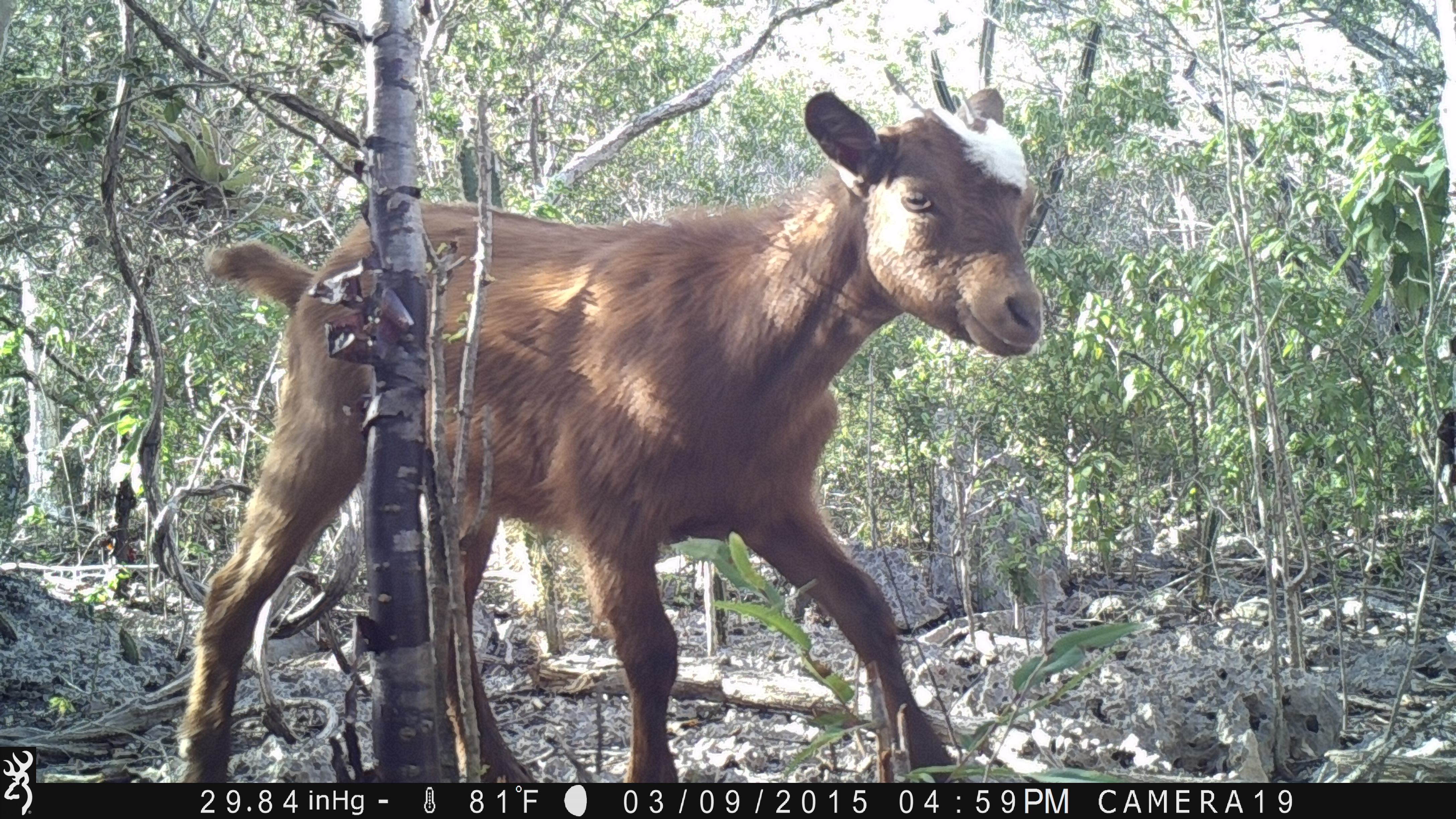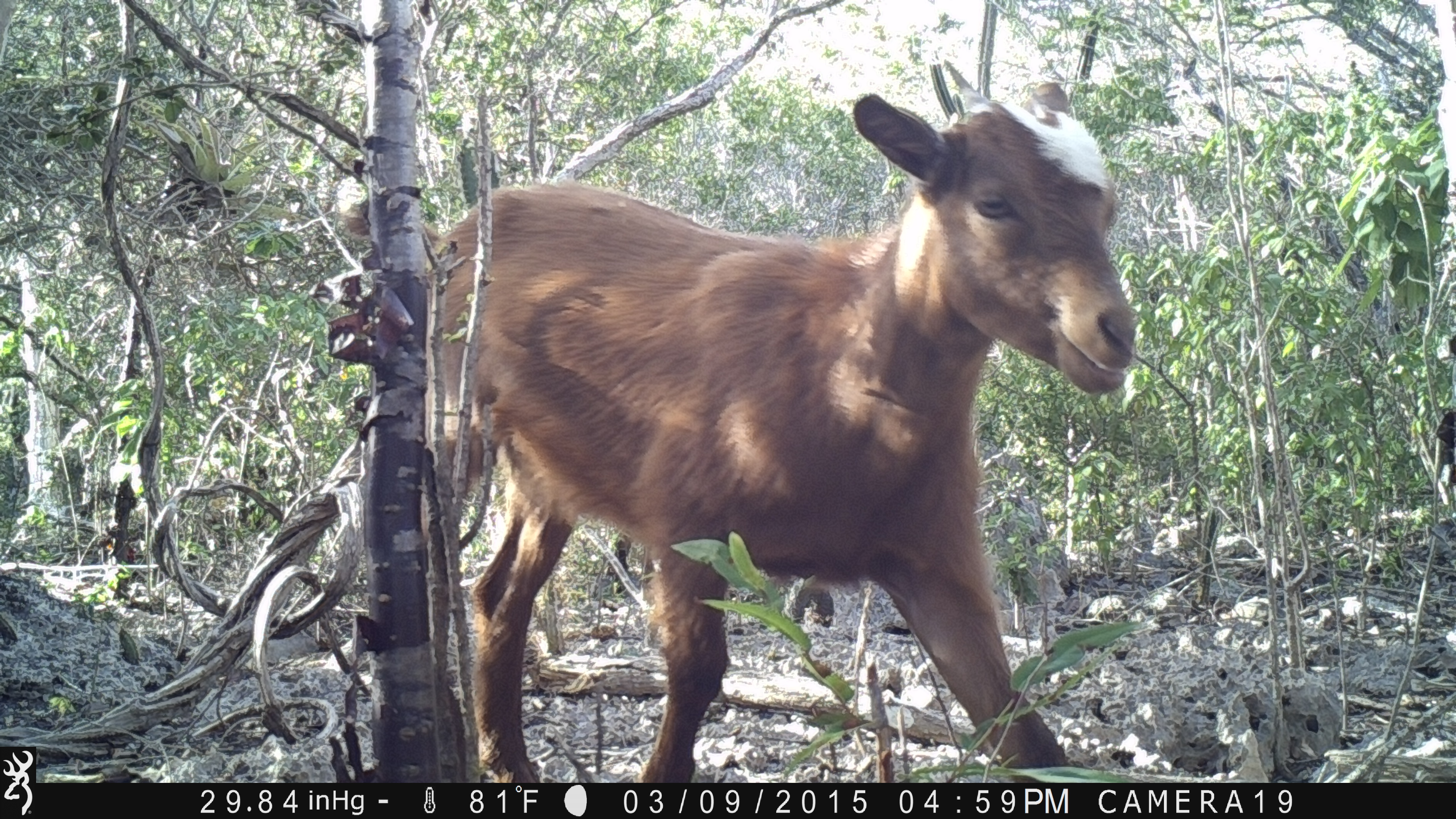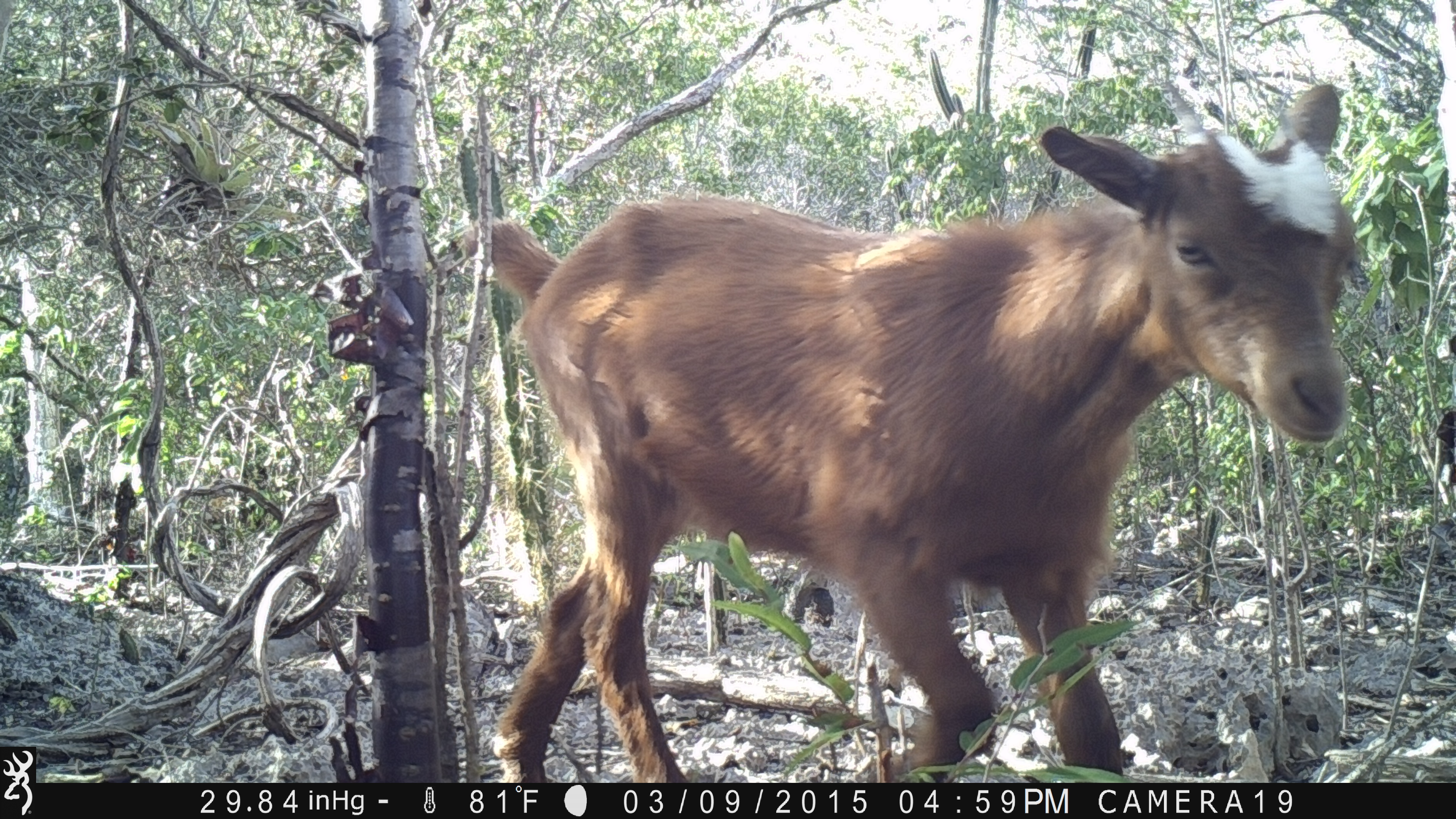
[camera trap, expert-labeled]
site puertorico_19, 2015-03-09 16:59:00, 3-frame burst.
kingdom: Animalia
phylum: Chordata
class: Mammalia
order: Artiodactyla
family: Bovidae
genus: Capra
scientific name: Capra hircus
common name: goat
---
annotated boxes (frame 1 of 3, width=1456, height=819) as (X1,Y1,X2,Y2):
goat: (174,37,1049,785)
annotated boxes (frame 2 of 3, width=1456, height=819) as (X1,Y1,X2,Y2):
goat: (414,67,1142,785)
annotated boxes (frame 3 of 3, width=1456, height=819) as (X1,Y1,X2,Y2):
goat: (462,85,1355,783)